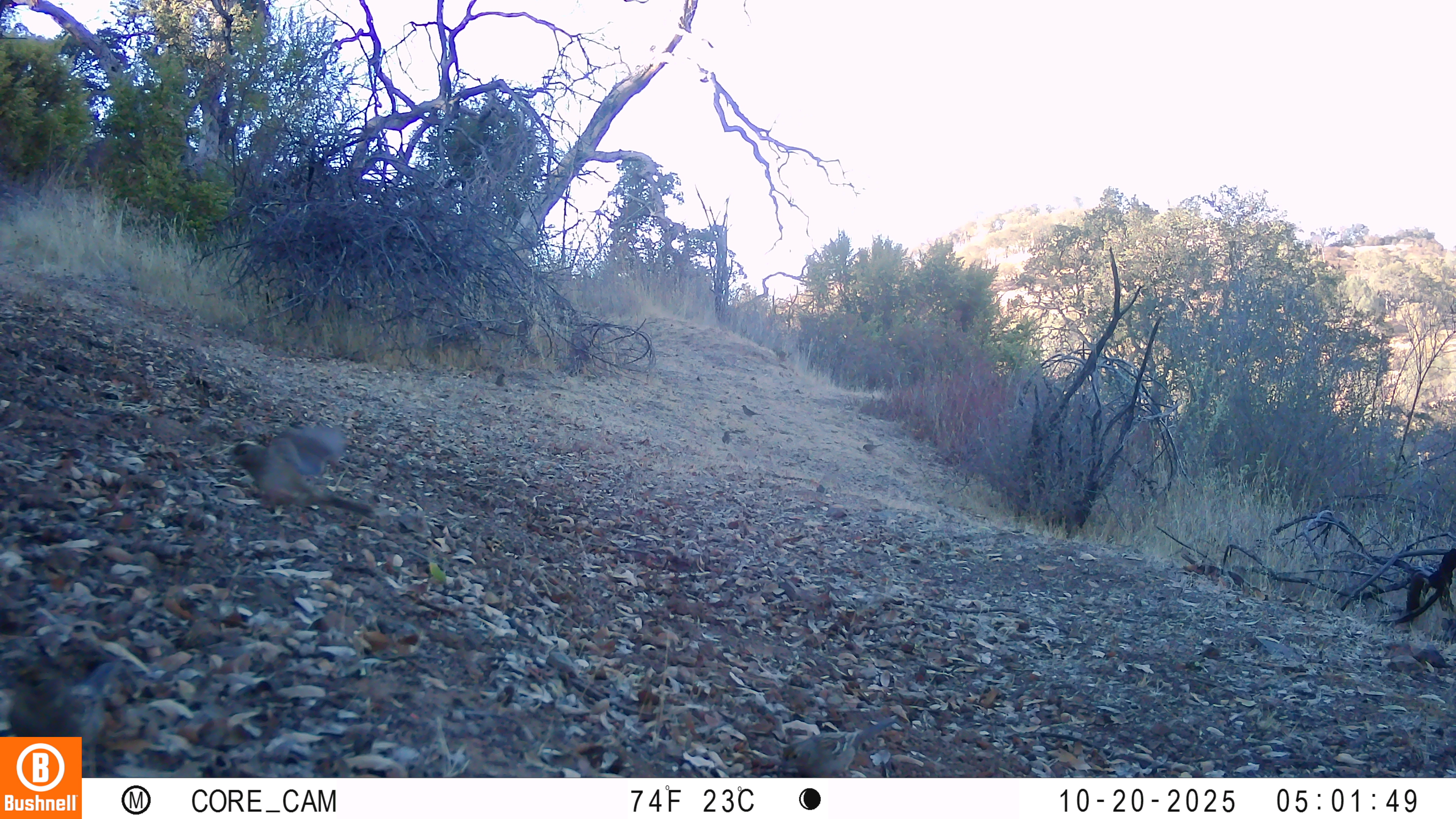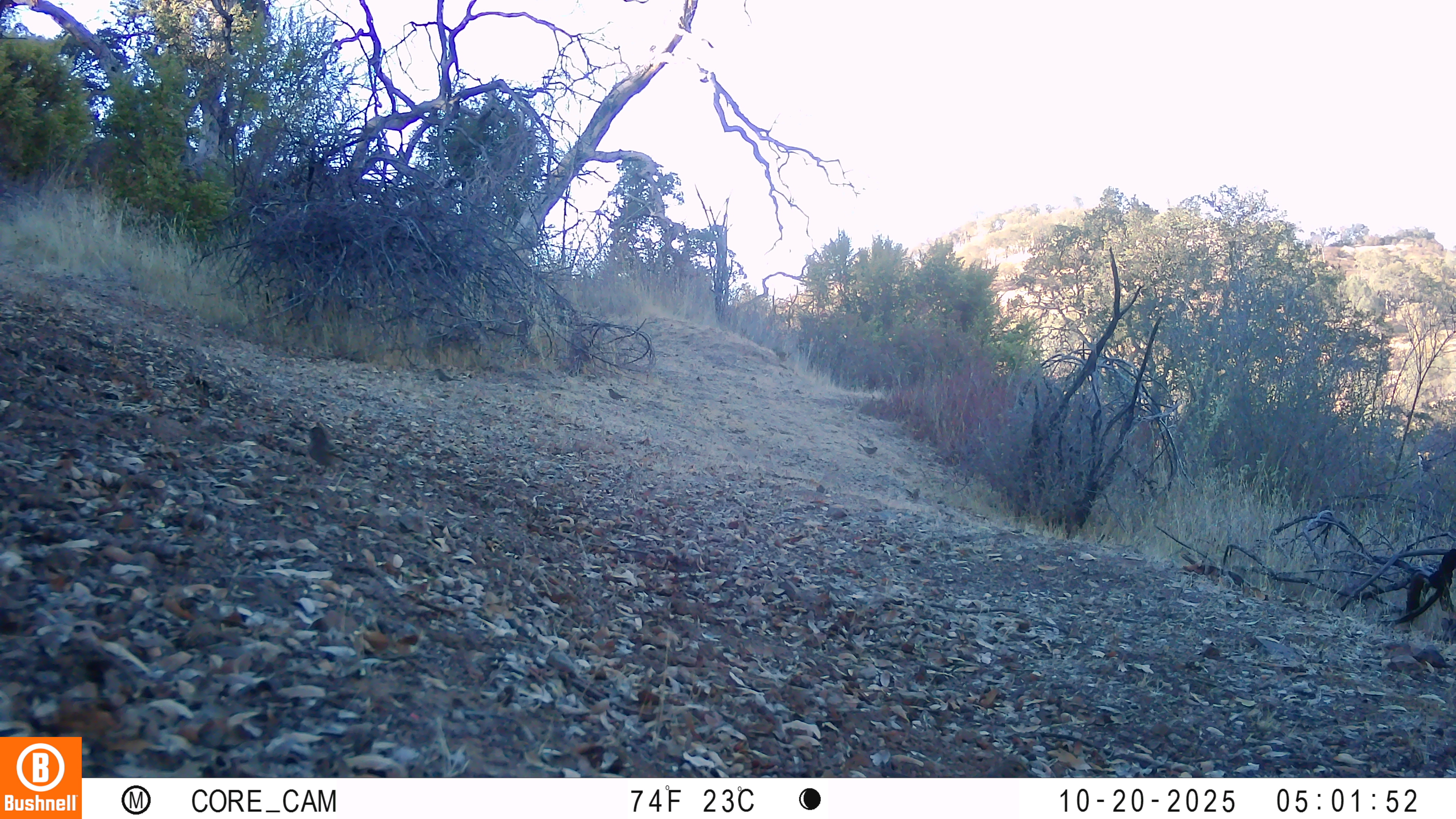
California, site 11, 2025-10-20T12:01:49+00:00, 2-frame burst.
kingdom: Animalia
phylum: Chordata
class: Aves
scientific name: Aves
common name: bird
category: unknown bird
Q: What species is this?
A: Unknown bird (bird) (Aves).